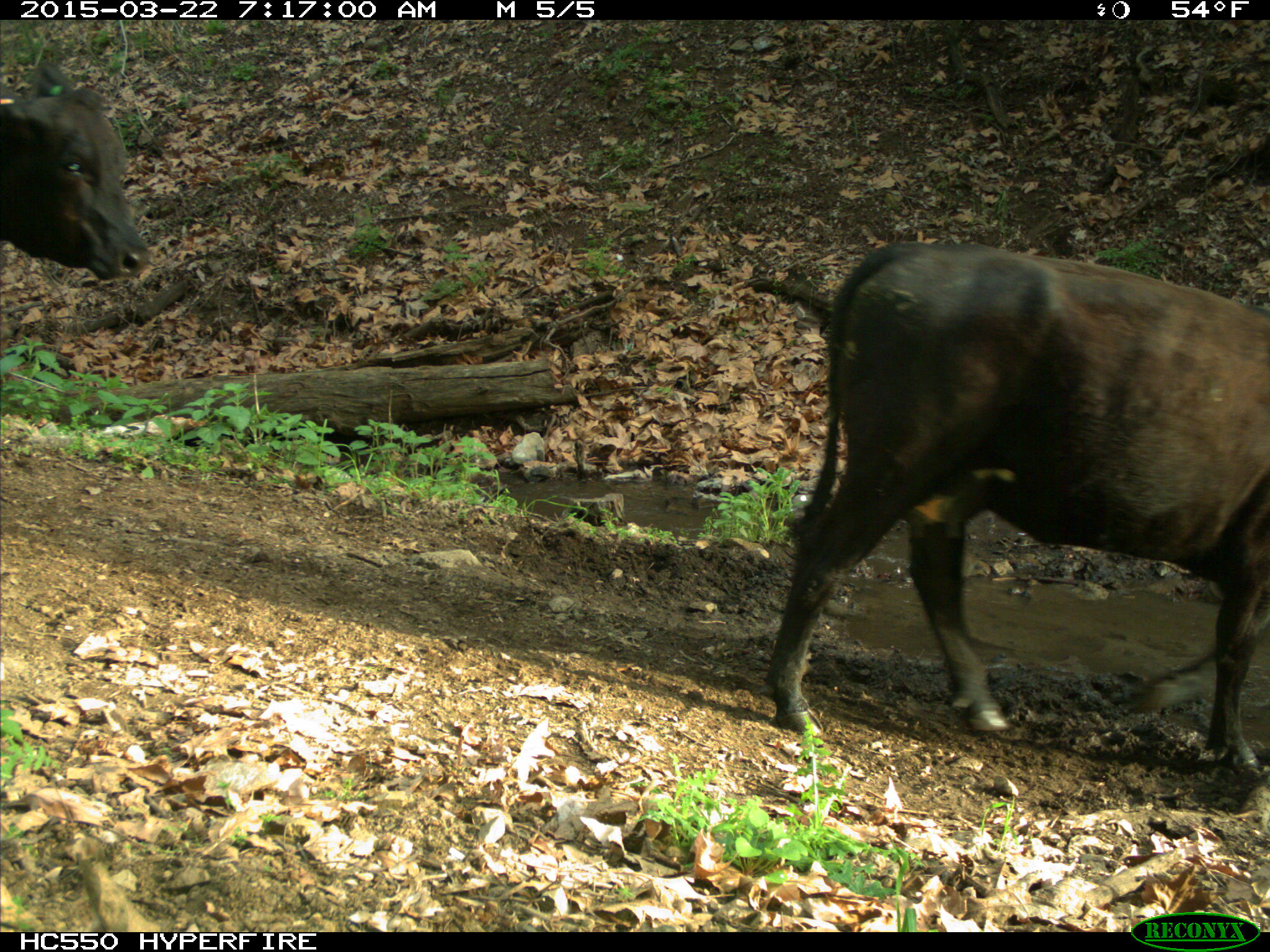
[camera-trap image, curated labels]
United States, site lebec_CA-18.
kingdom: Animalia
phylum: Chordata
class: Mammalia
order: Artiodactyla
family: Bovidae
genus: Bos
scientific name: Bos taurus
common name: domestic cow